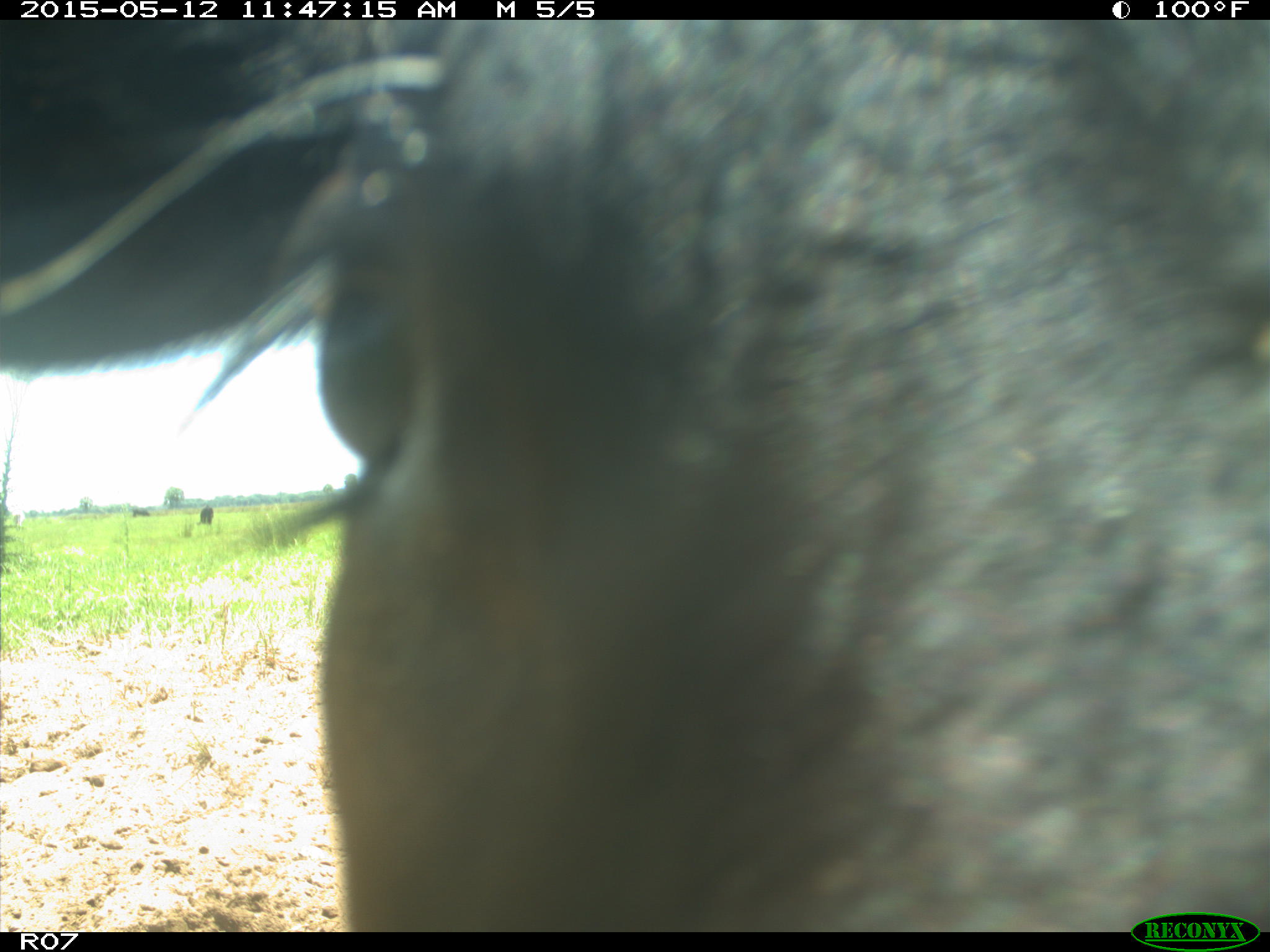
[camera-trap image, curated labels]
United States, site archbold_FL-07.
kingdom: Animalia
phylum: Chordata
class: Mammalia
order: Artiodactyla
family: Bovidae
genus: Bos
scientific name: Bos taurus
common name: domestic cow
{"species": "Bos taurus (domestic cow)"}